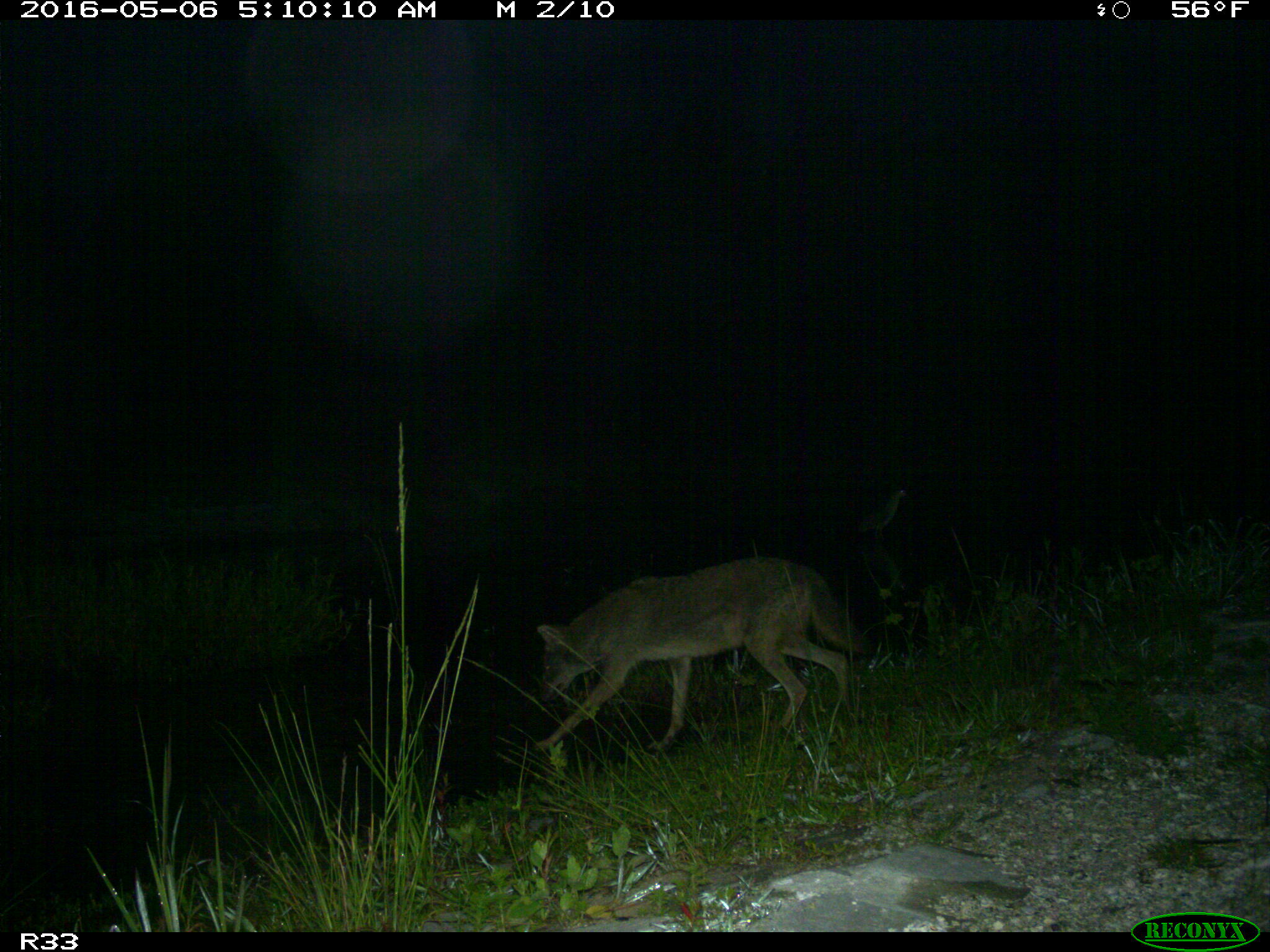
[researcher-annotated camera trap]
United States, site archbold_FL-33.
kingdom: Animalia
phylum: Chordata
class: Mammalia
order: Carnivora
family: Canidae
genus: Canis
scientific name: Canis latrans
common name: coyote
Canis latrans (coyote).